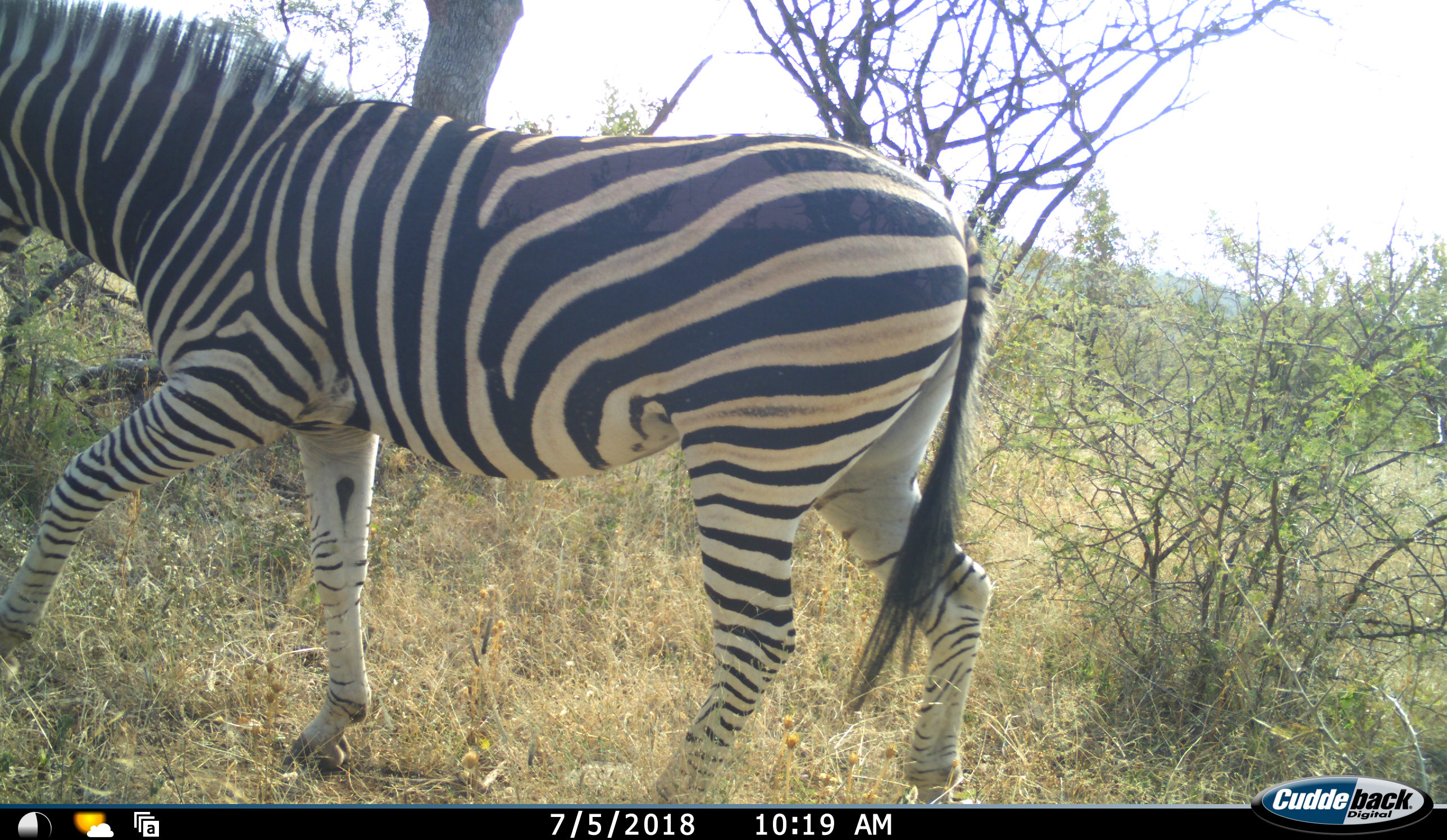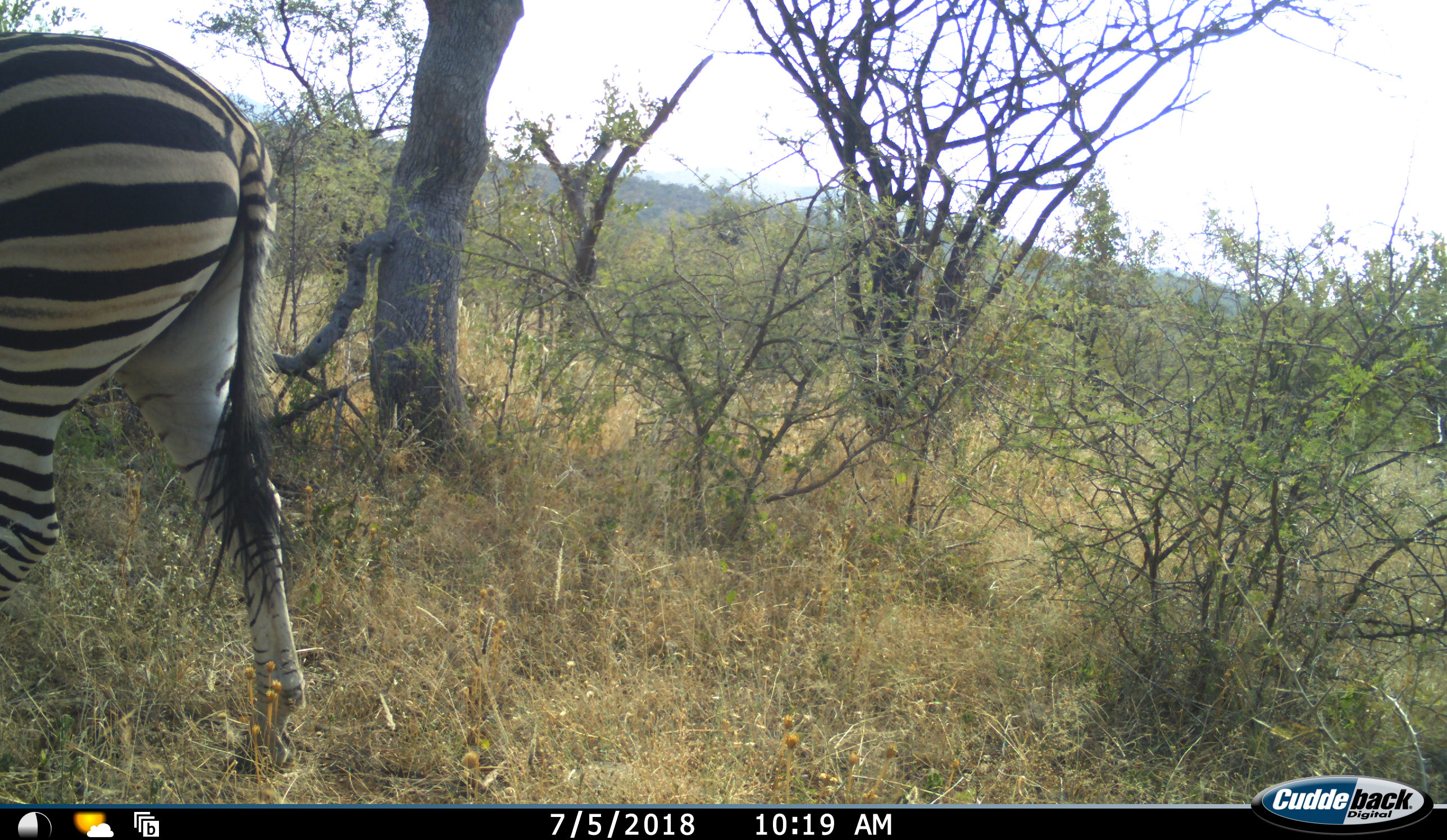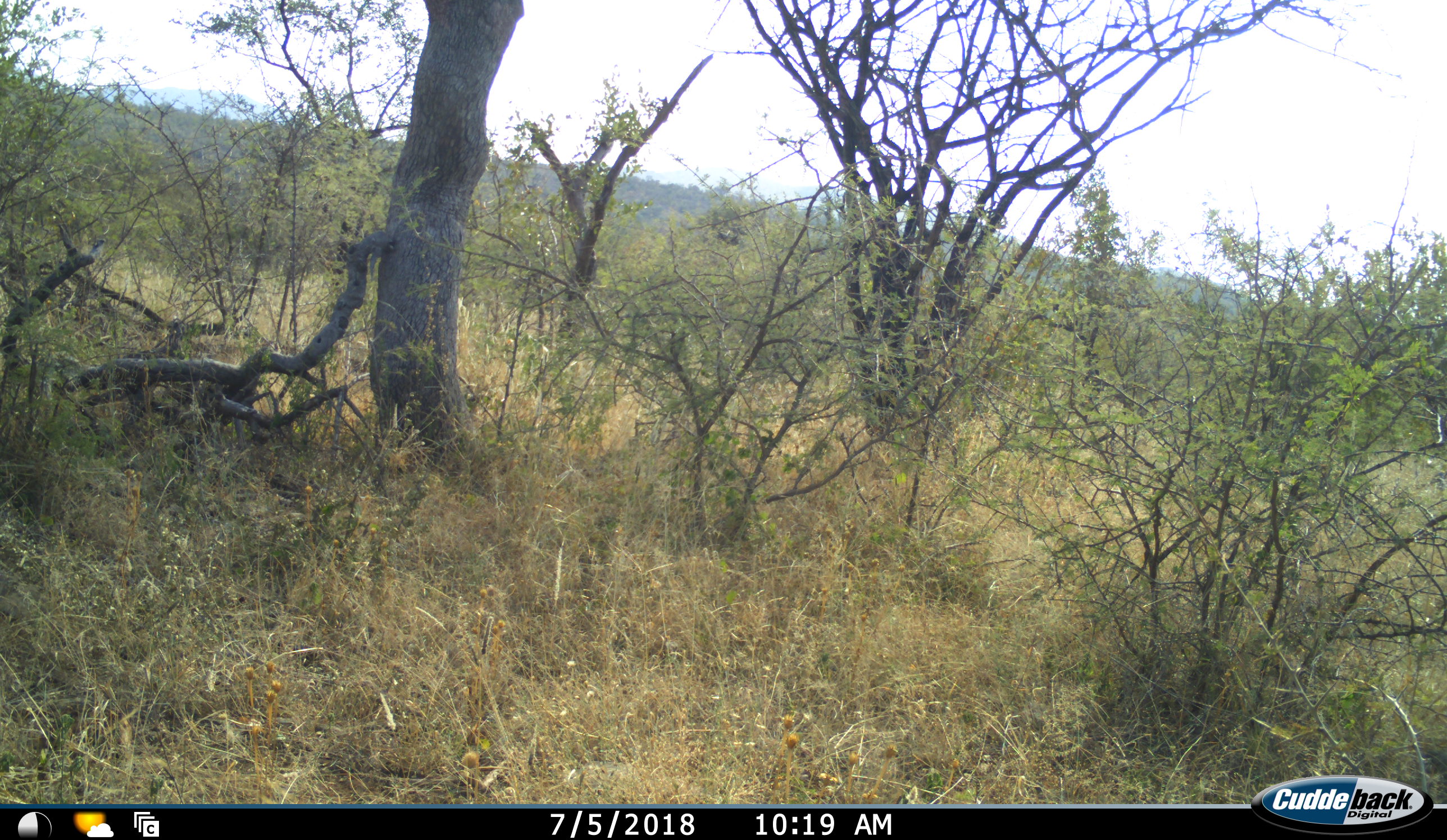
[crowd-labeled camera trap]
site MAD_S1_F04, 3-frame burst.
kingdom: Animalia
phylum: Chordata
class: Mammalia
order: Perissodactyla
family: Equidae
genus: Equus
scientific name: Equus quagga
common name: plains zebra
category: zebraplains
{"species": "zebraplains (plains zebra) (Equus quagga)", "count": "1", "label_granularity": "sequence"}